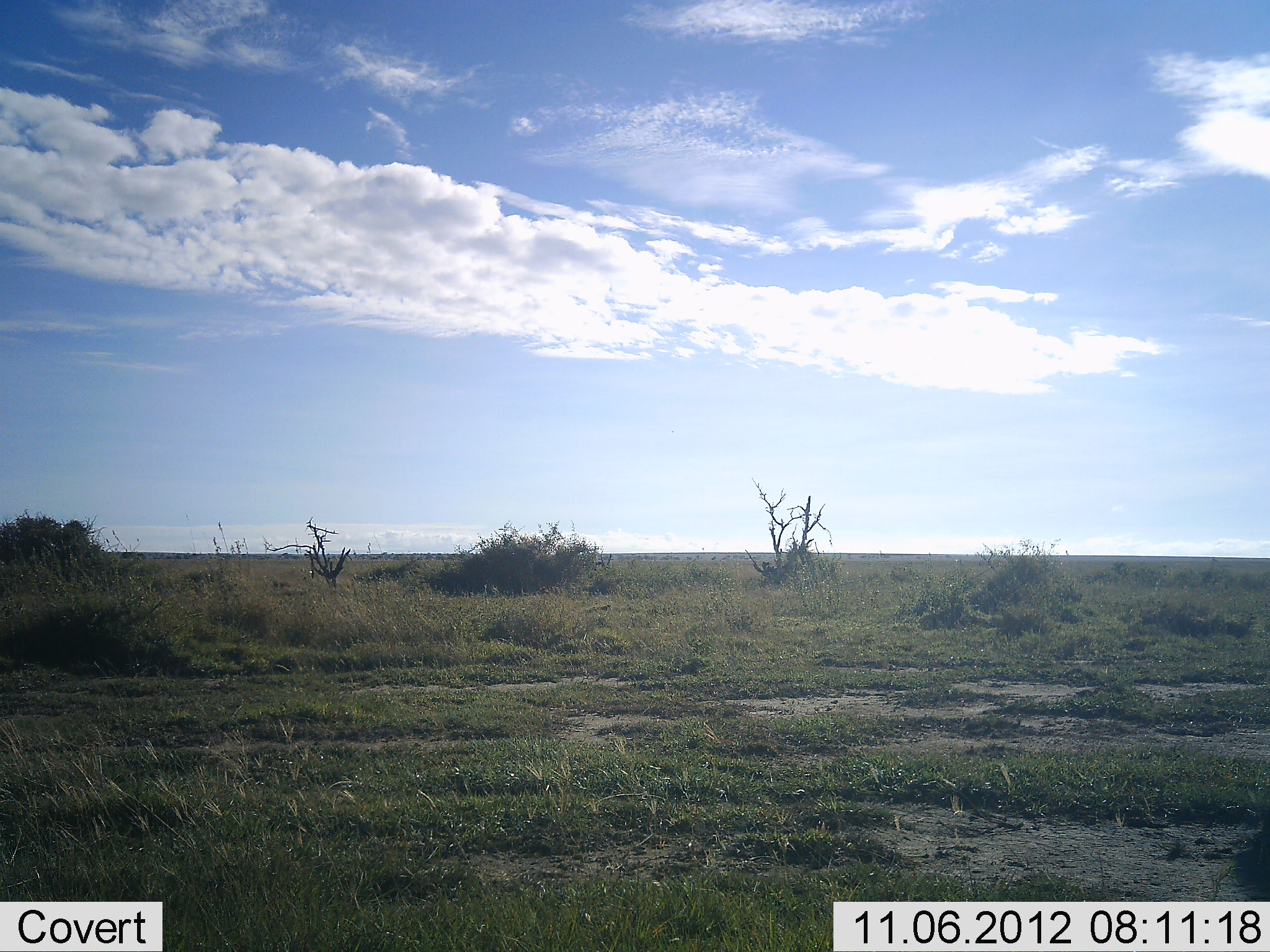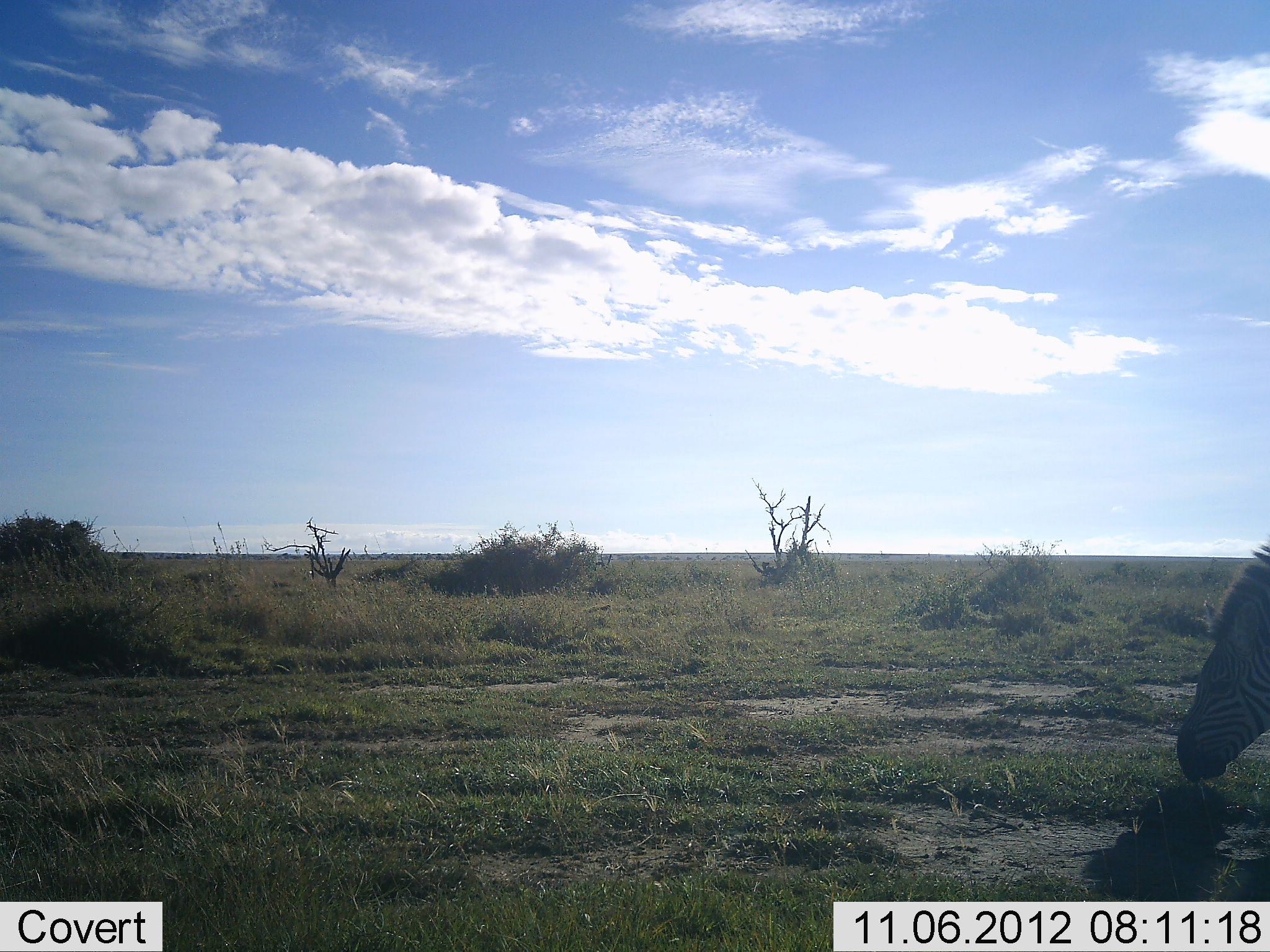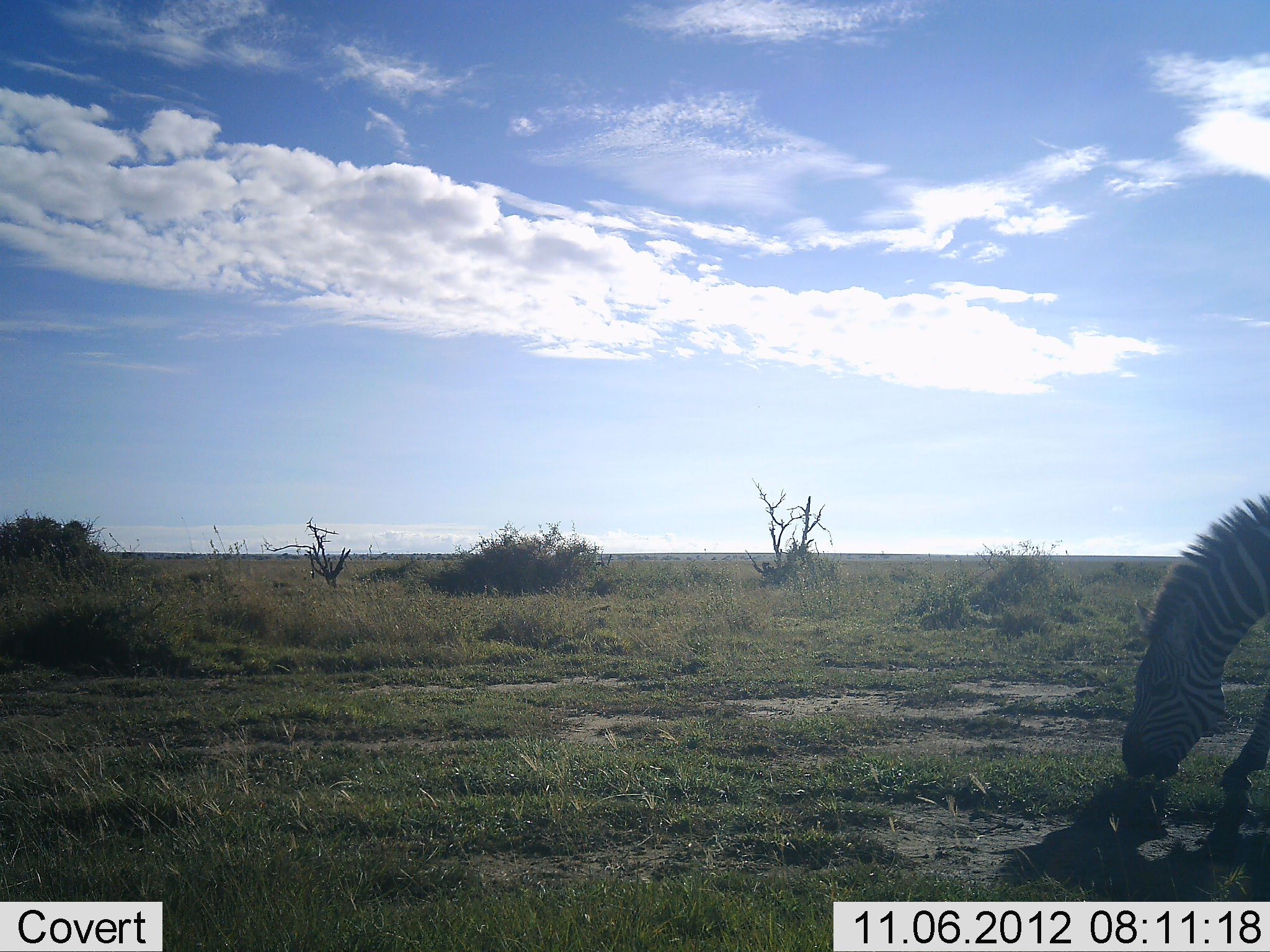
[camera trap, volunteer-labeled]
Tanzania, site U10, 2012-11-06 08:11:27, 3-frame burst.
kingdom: Animalia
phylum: Chordata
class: Mammalia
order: Perissodactyla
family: Equidae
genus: Equus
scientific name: Equus quagga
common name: plains zebra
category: zebra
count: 1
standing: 10%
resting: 0%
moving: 60%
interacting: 0%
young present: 0%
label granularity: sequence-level